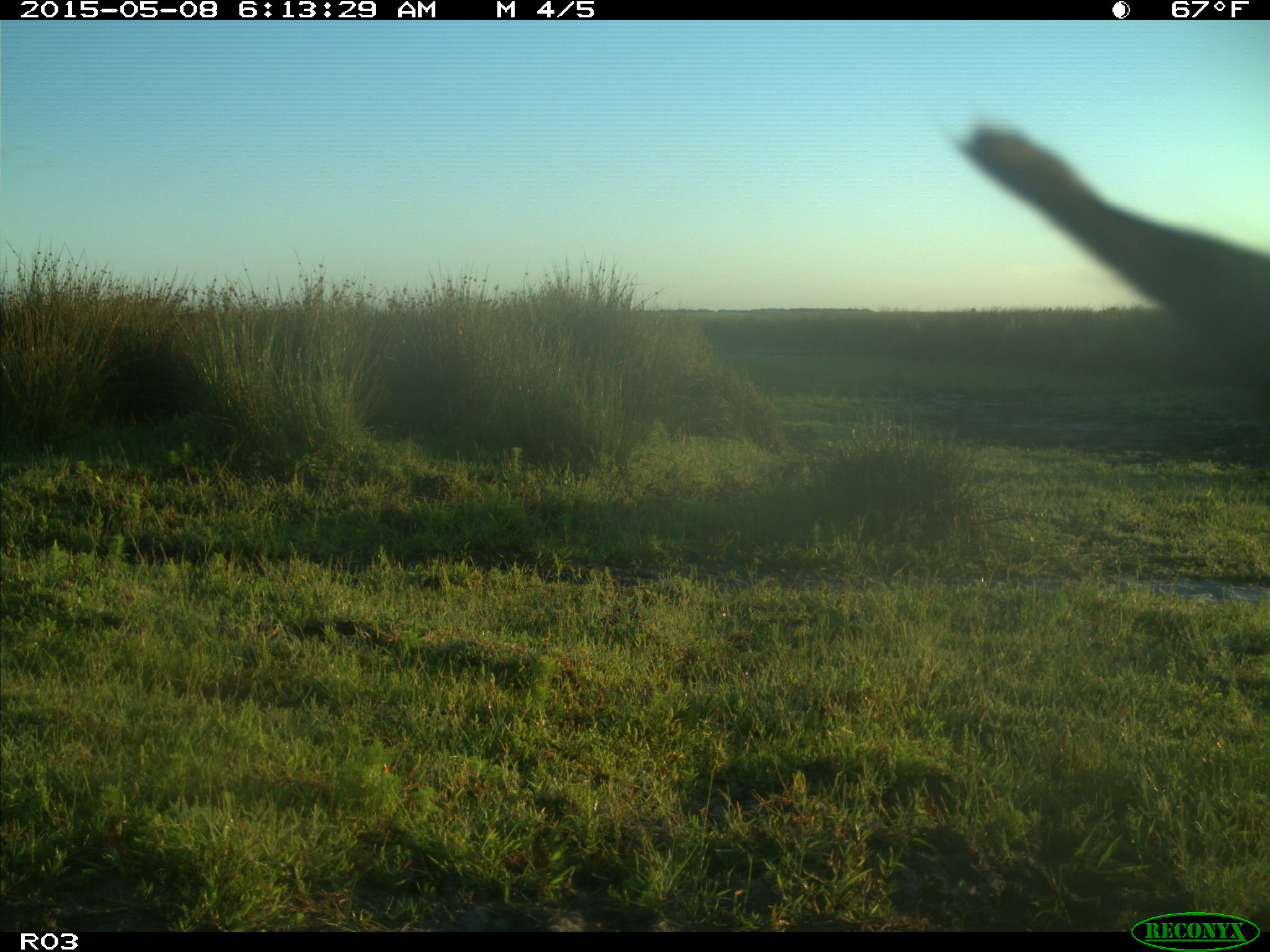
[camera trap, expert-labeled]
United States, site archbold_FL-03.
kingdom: Animalia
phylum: Chordata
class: Mammalia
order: Artiodactyla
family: Bovidae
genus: Bos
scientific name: Bos taurus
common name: domestic cow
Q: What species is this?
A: Bos taurus (domestic cow).